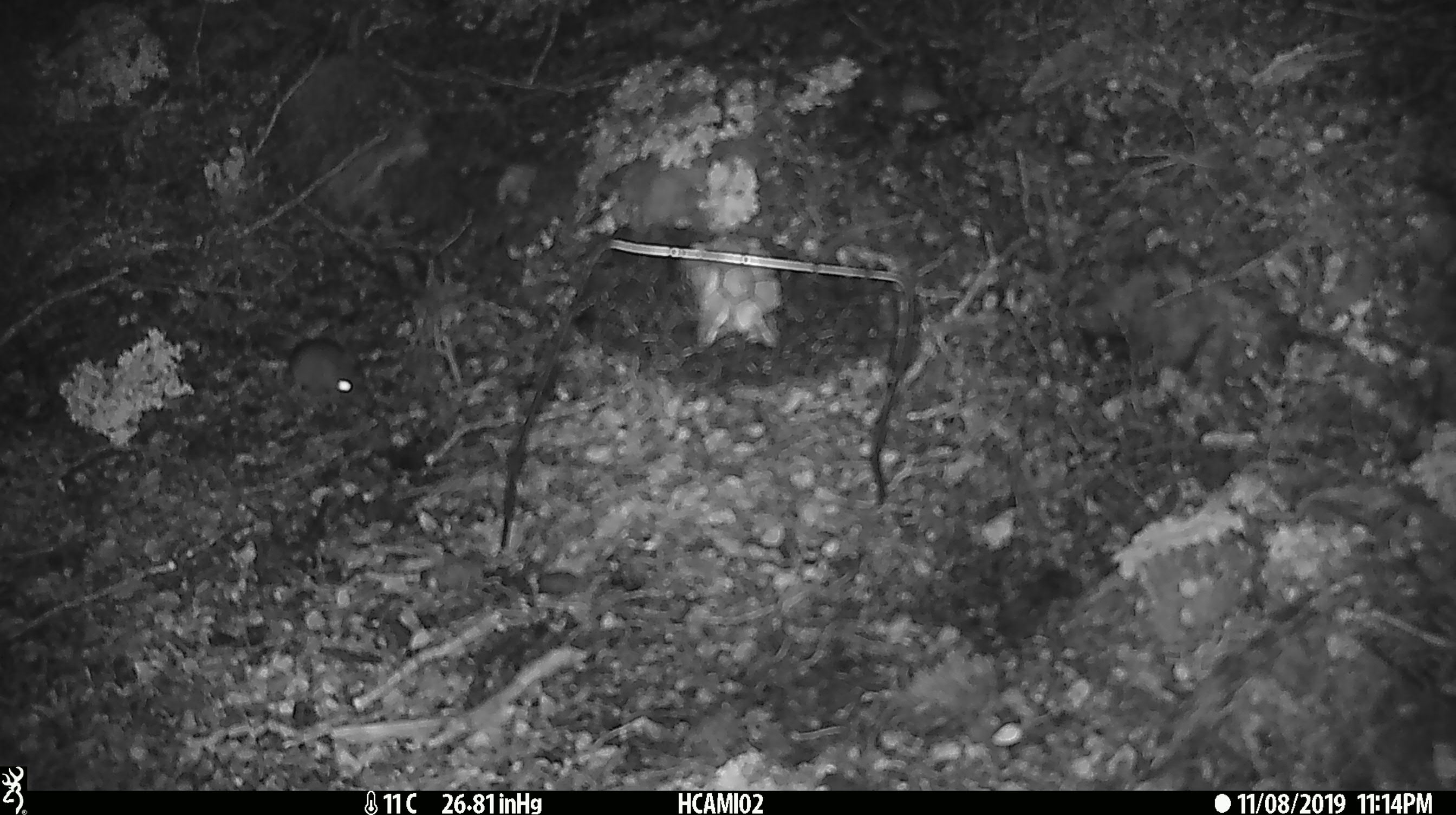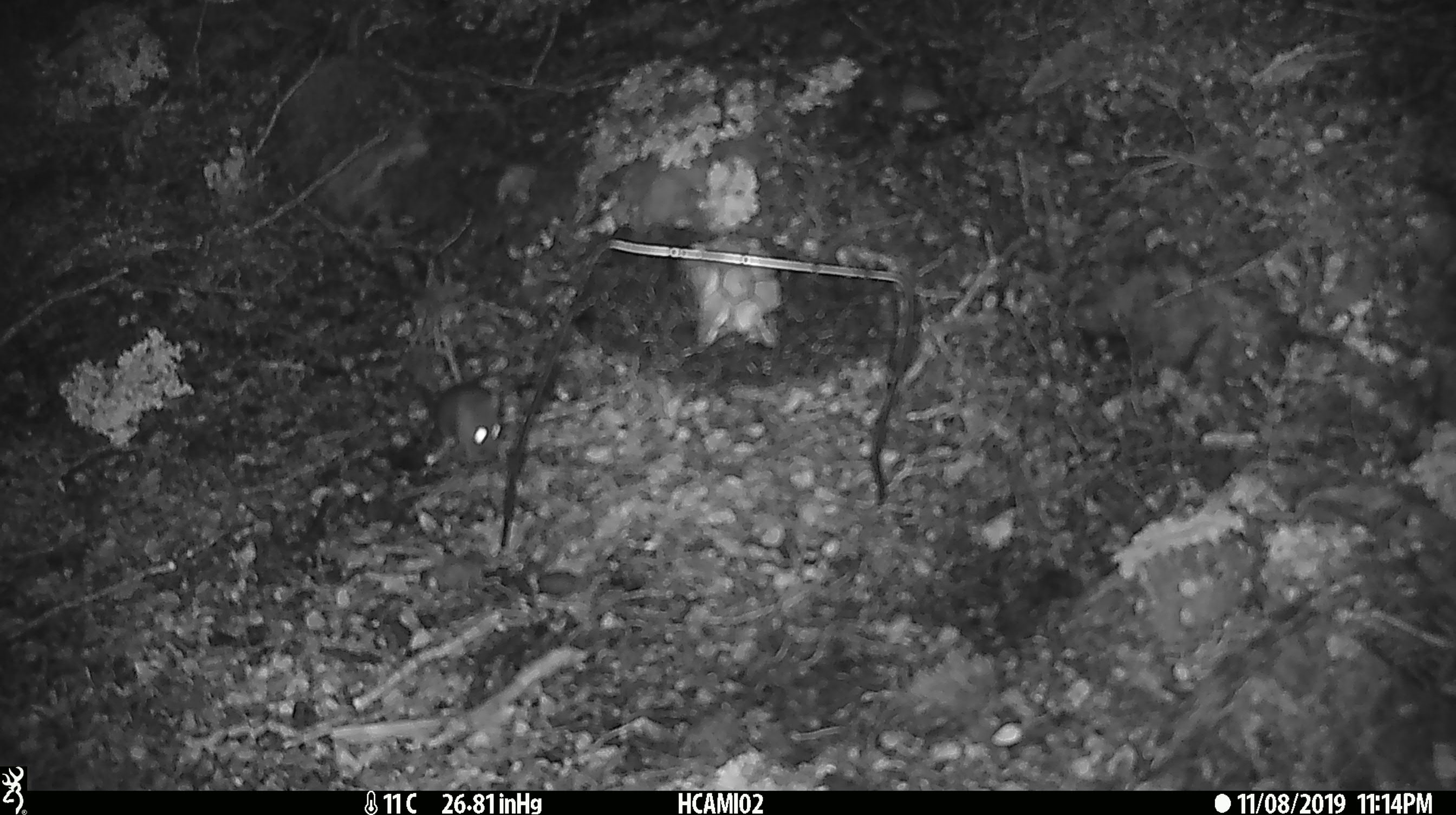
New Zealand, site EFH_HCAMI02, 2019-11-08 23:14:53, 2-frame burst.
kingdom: Animalia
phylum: Chordata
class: Mammalia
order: Rodentia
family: Muridae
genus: Mus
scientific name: Mus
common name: mouse